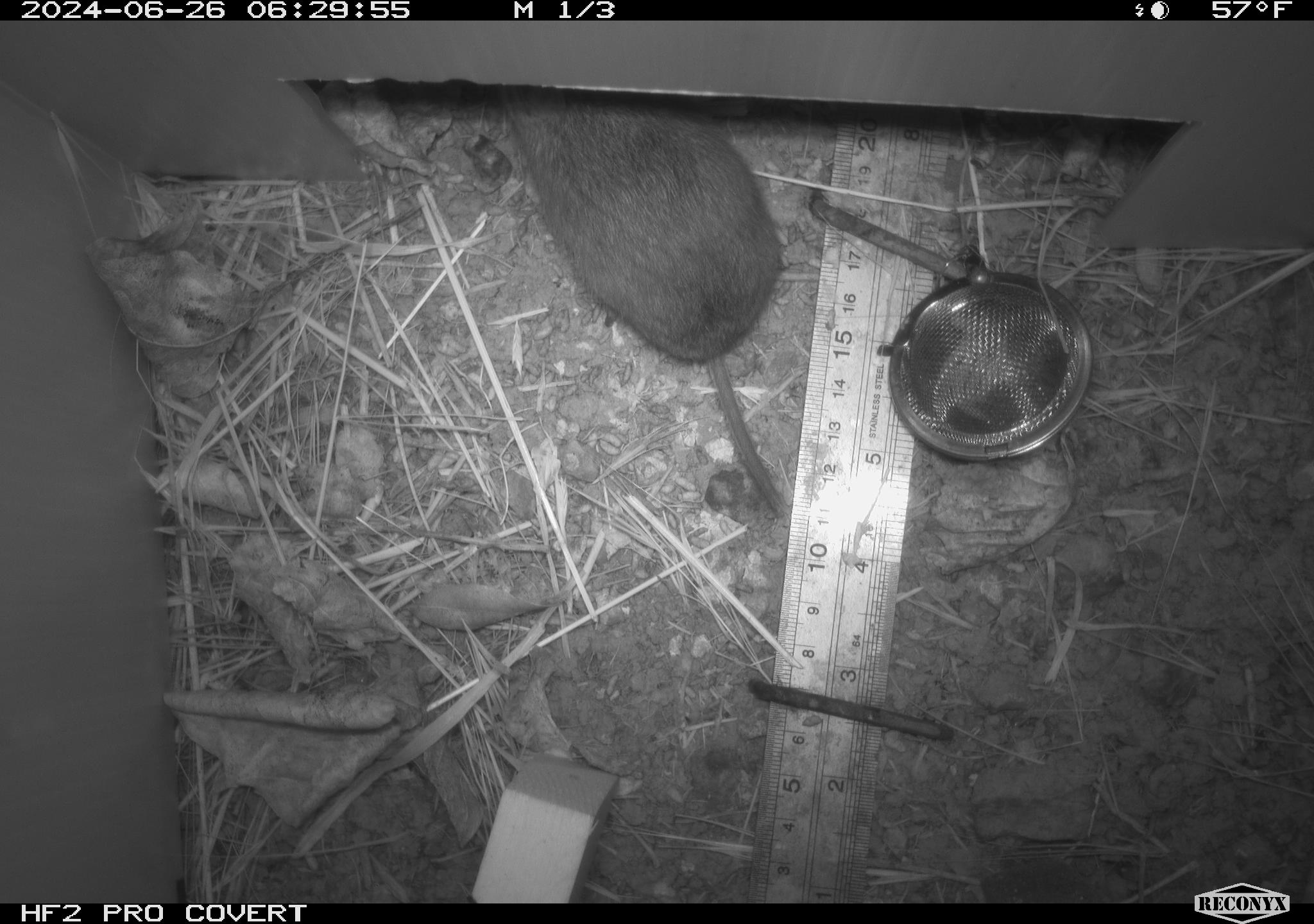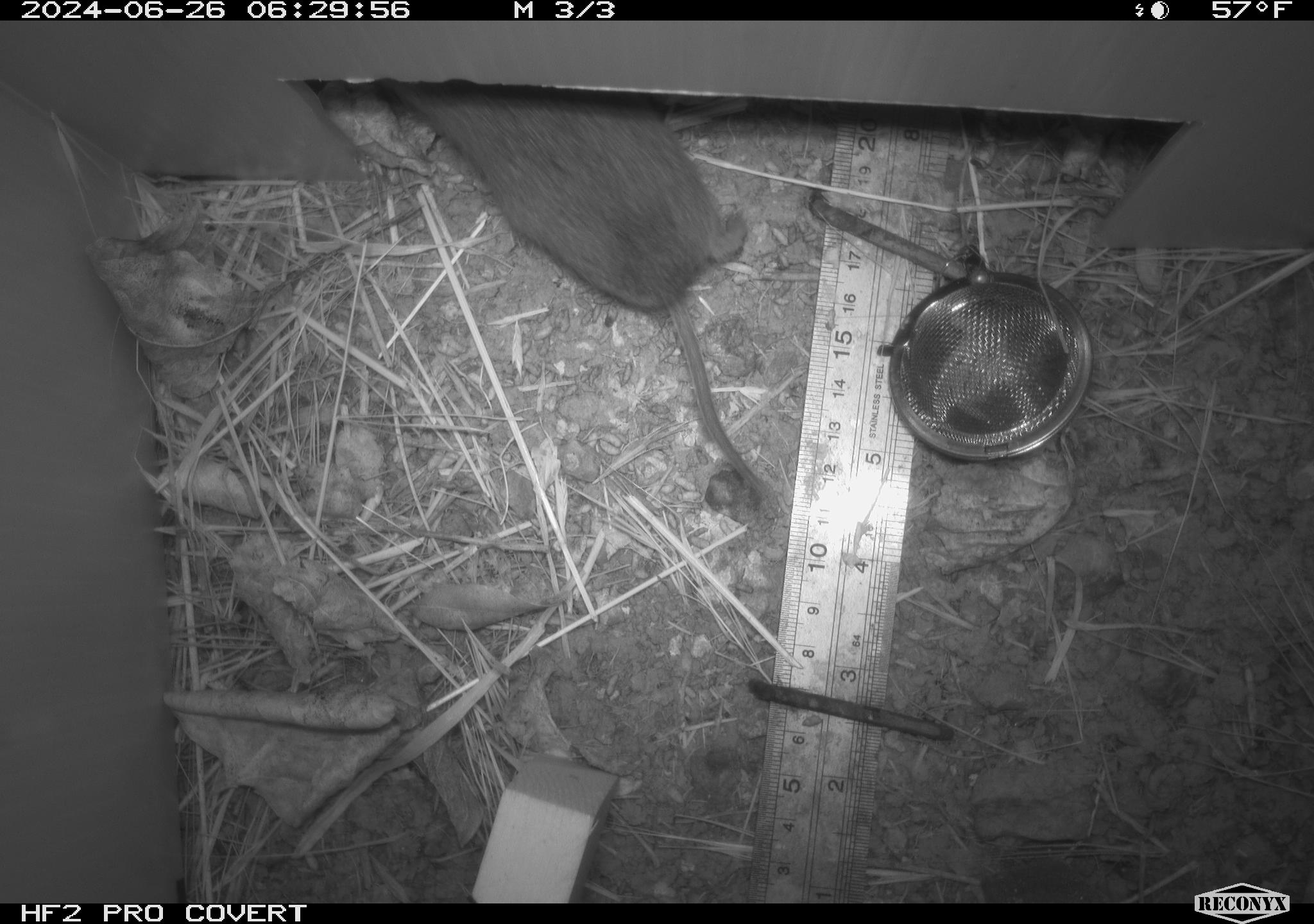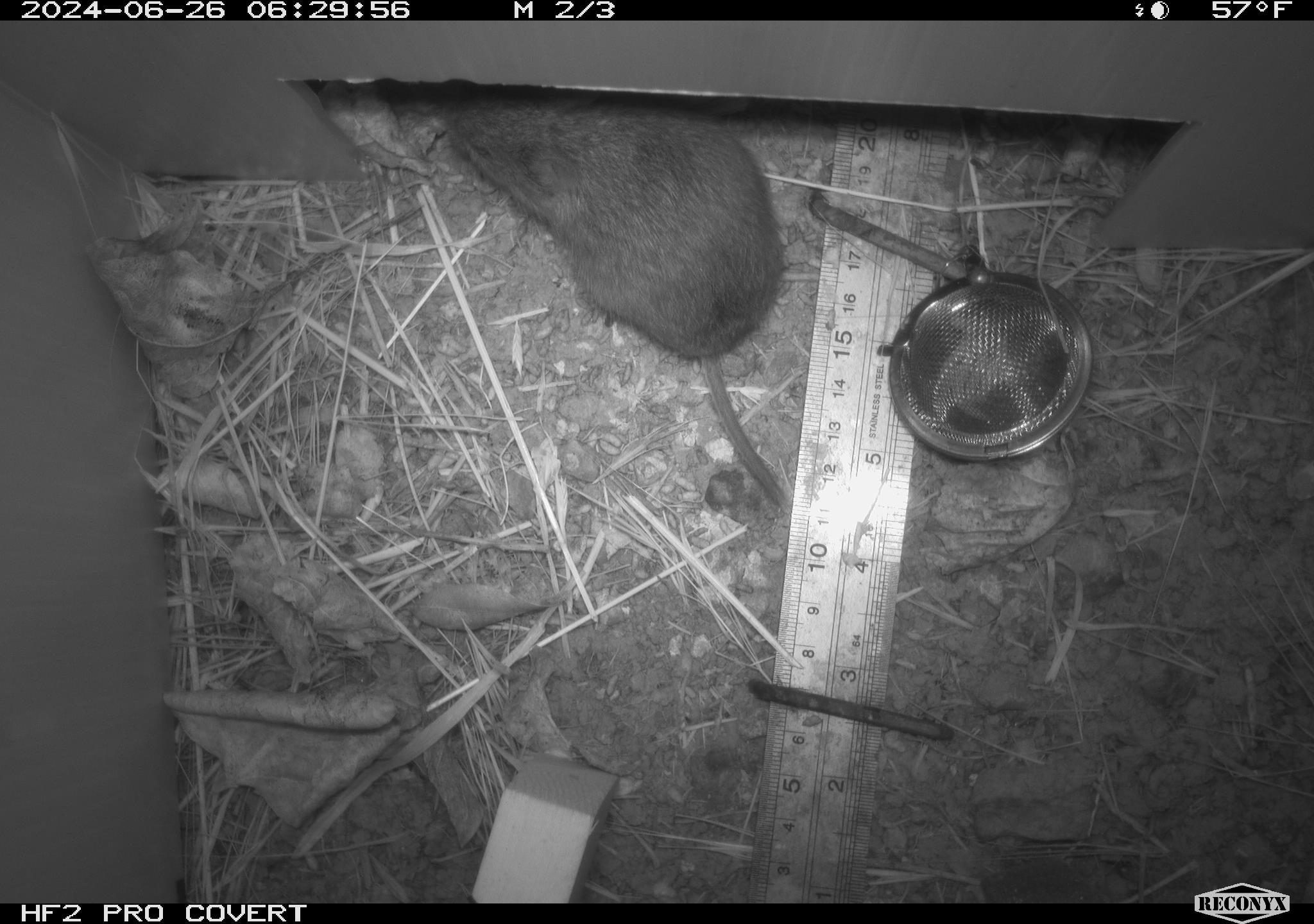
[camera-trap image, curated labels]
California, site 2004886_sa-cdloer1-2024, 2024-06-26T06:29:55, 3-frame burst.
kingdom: Animalia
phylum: Chordata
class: Mammalia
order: Rodentia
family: Cricetidae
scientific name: Arvicolinae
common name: voles, lemmings, and muskrats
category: arvicolinae subfamily